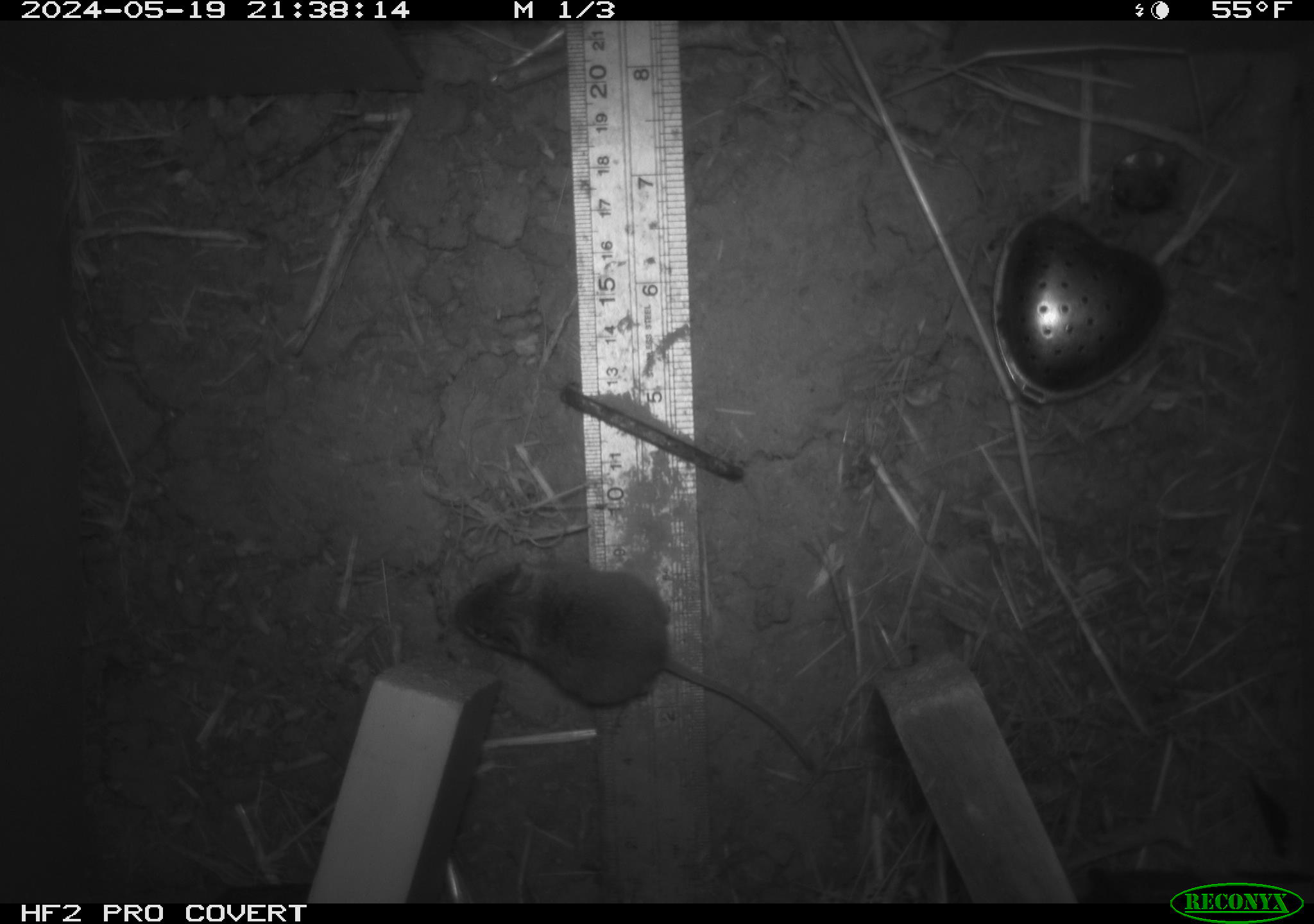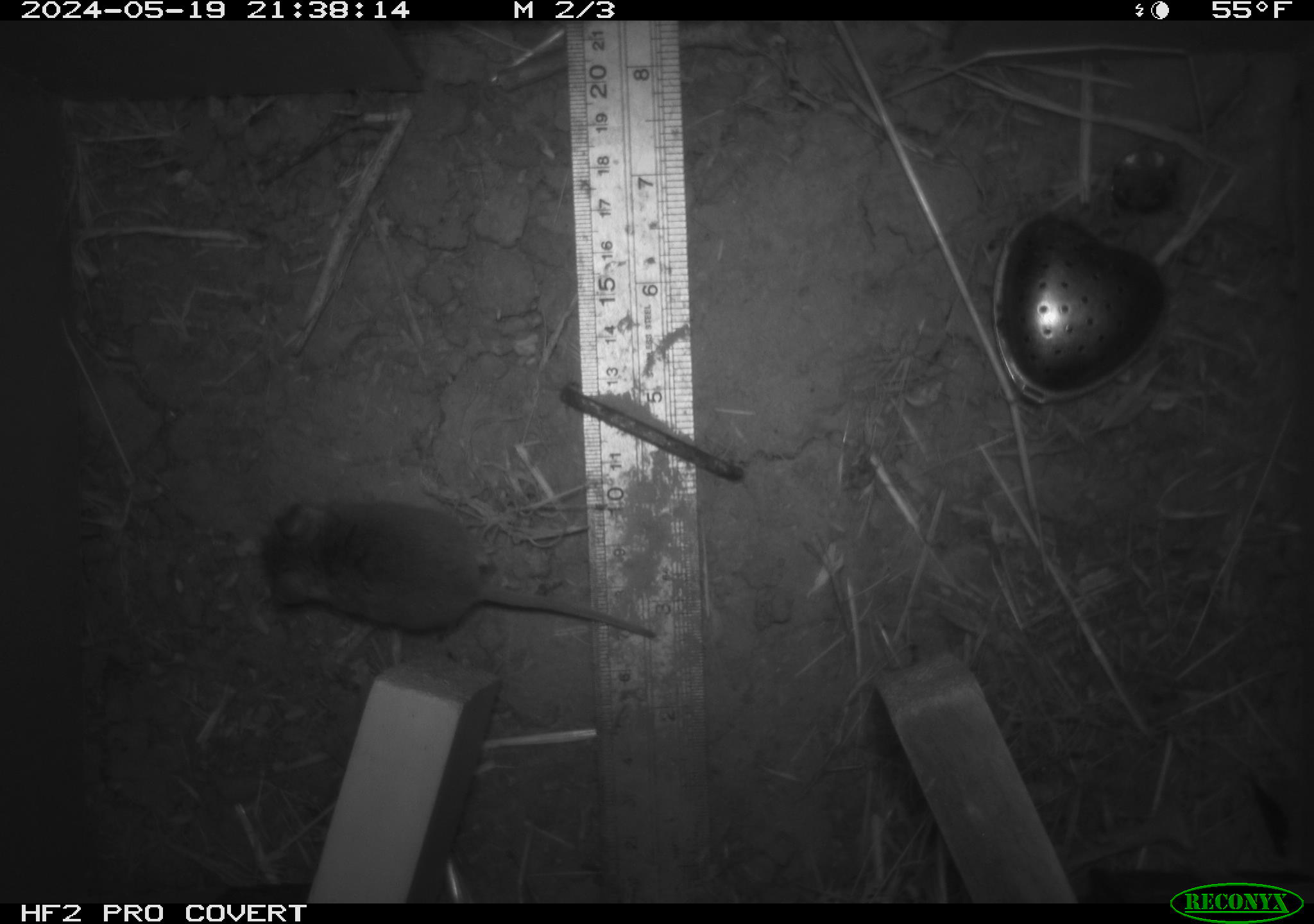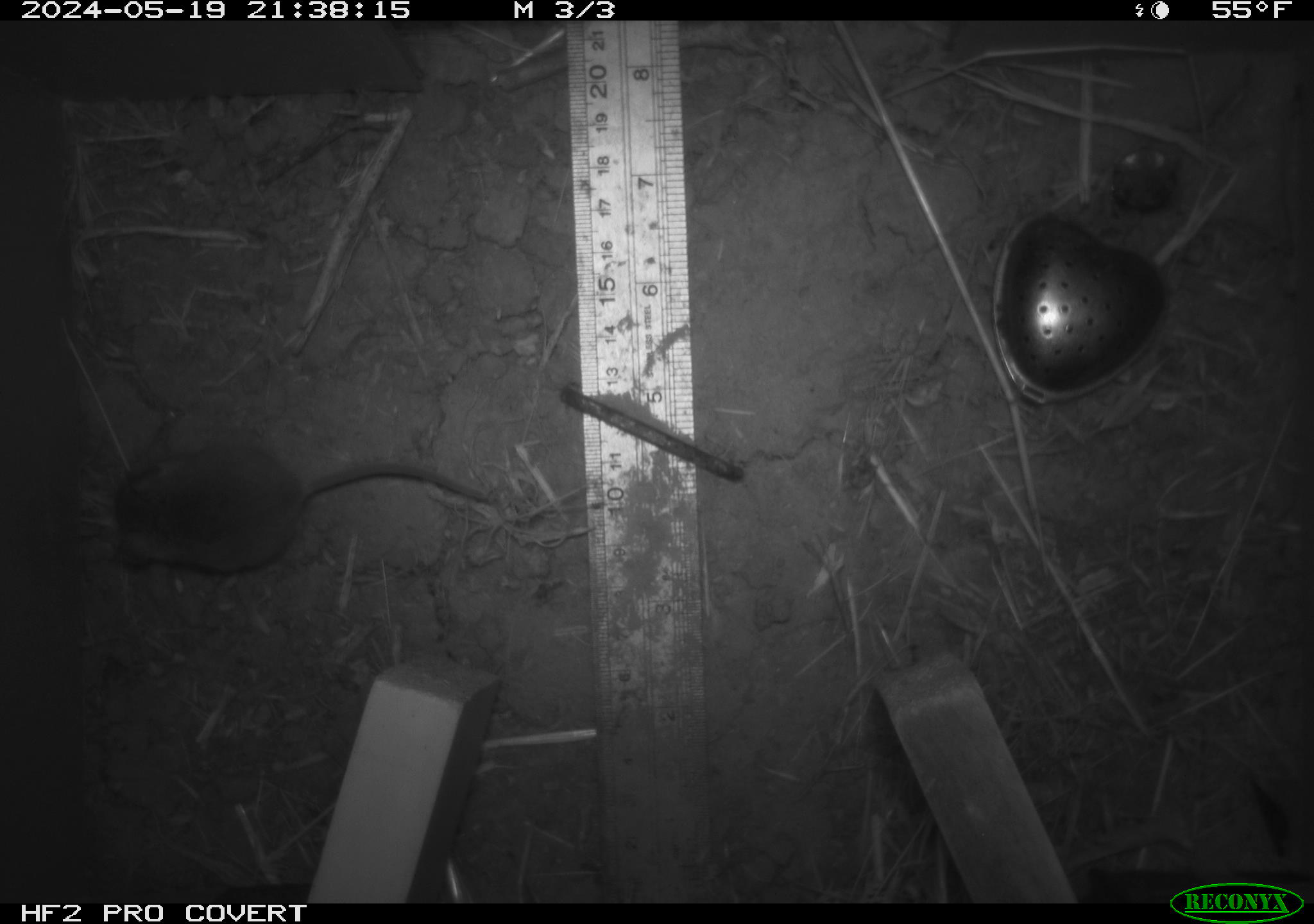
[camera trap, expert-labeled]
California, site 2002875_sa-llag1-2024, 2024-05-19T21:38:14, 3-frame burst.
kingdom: Animalia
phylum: Chordata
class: Mammalia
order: Rodentia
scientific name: Rodentia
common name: mouse species